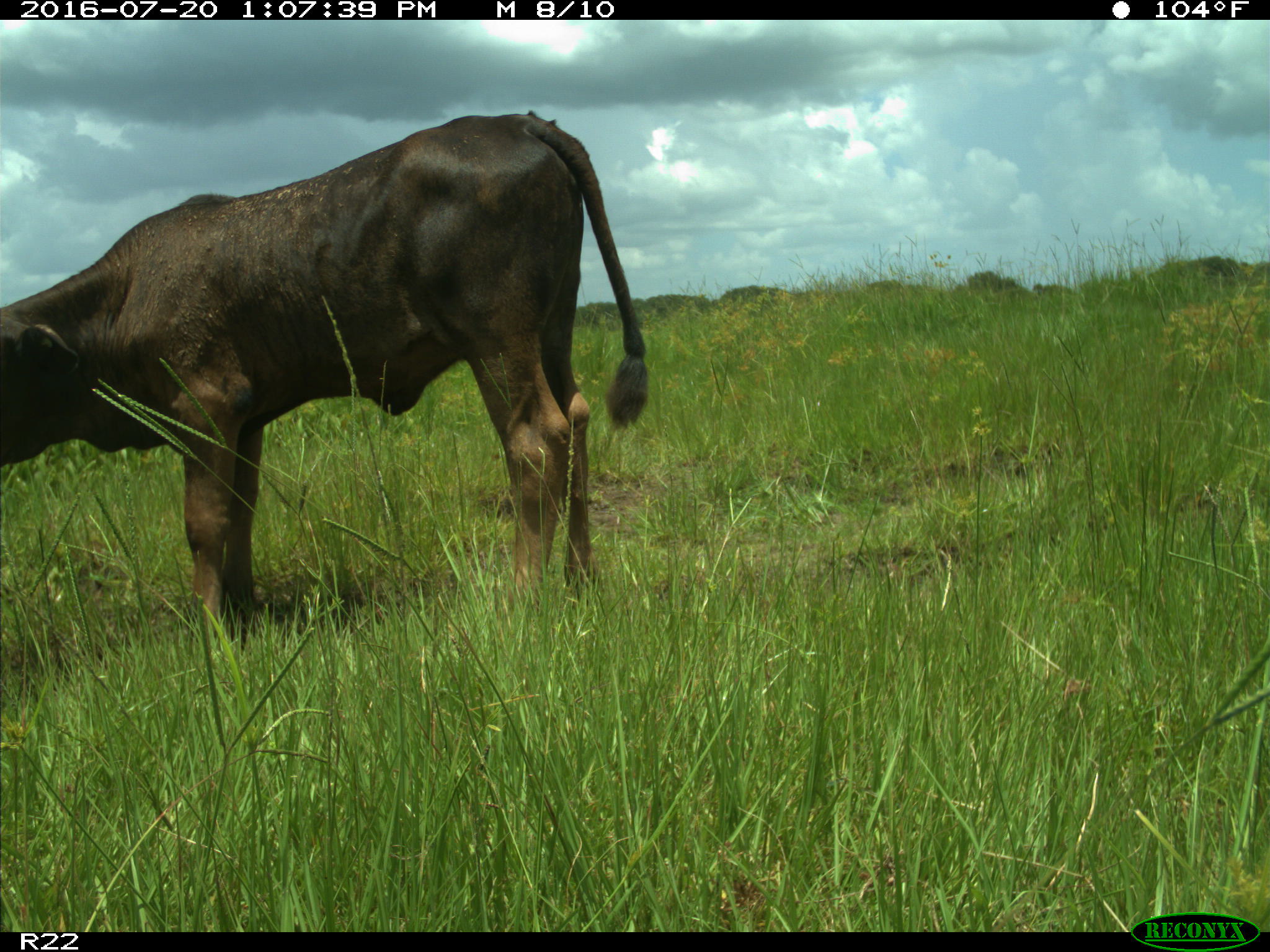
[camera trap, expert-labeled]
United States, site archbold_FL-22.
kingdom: Animalia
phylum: Chordata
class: Mammalia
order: Artiodactyla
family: Bovidae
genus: Bos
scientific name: Bos taurus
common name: domestic cow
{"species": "Bos taurus (domestic cow)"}